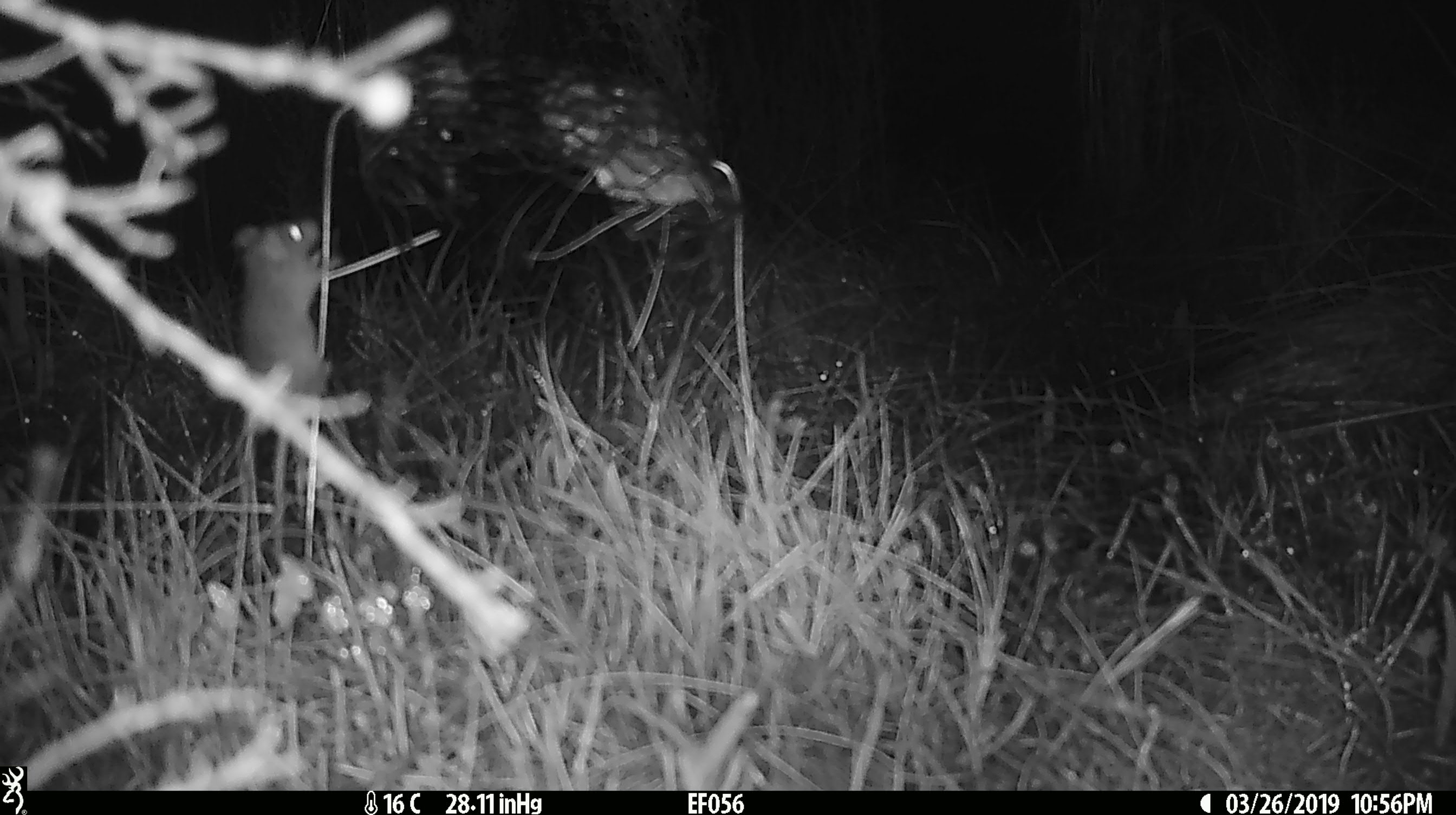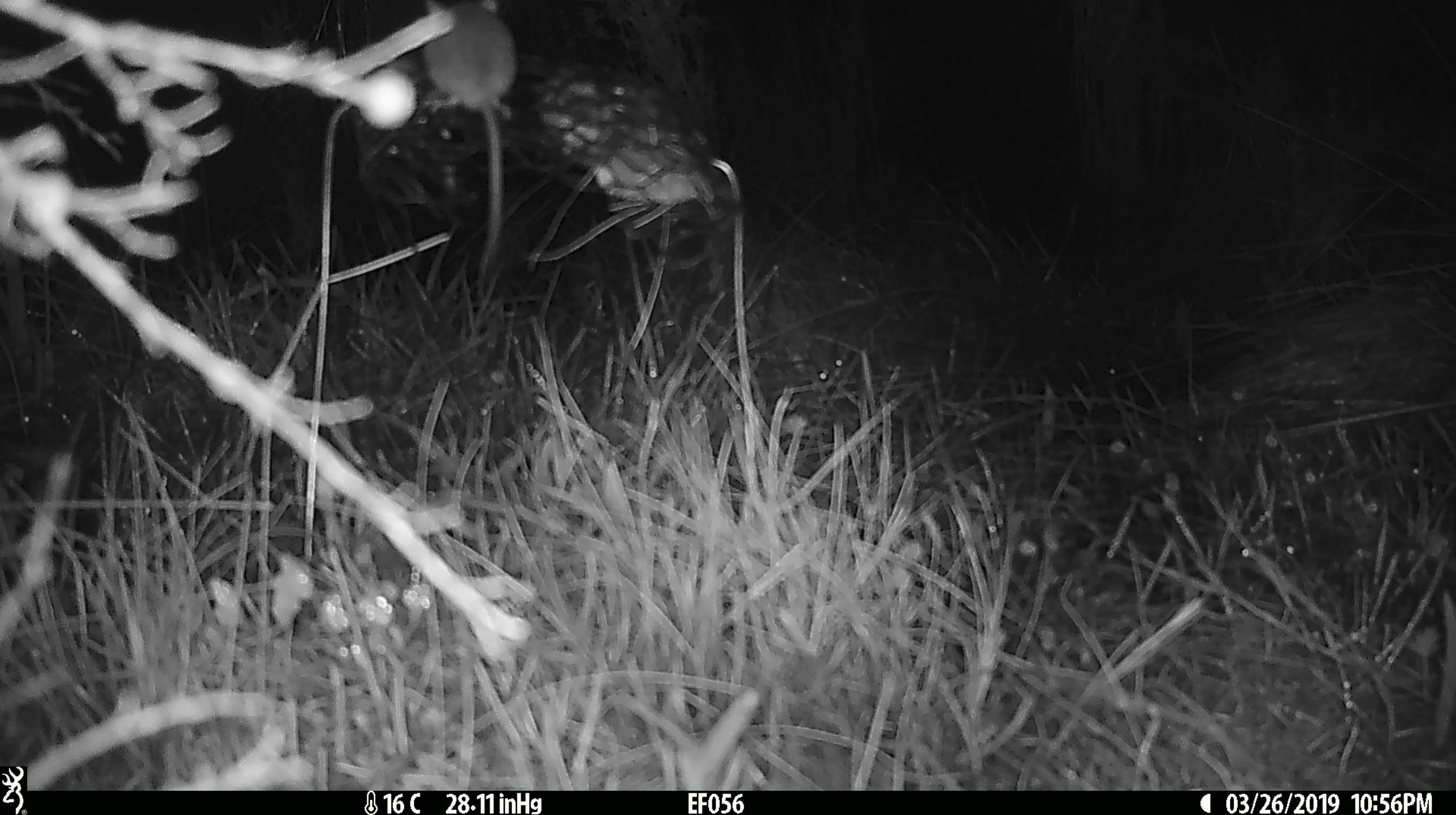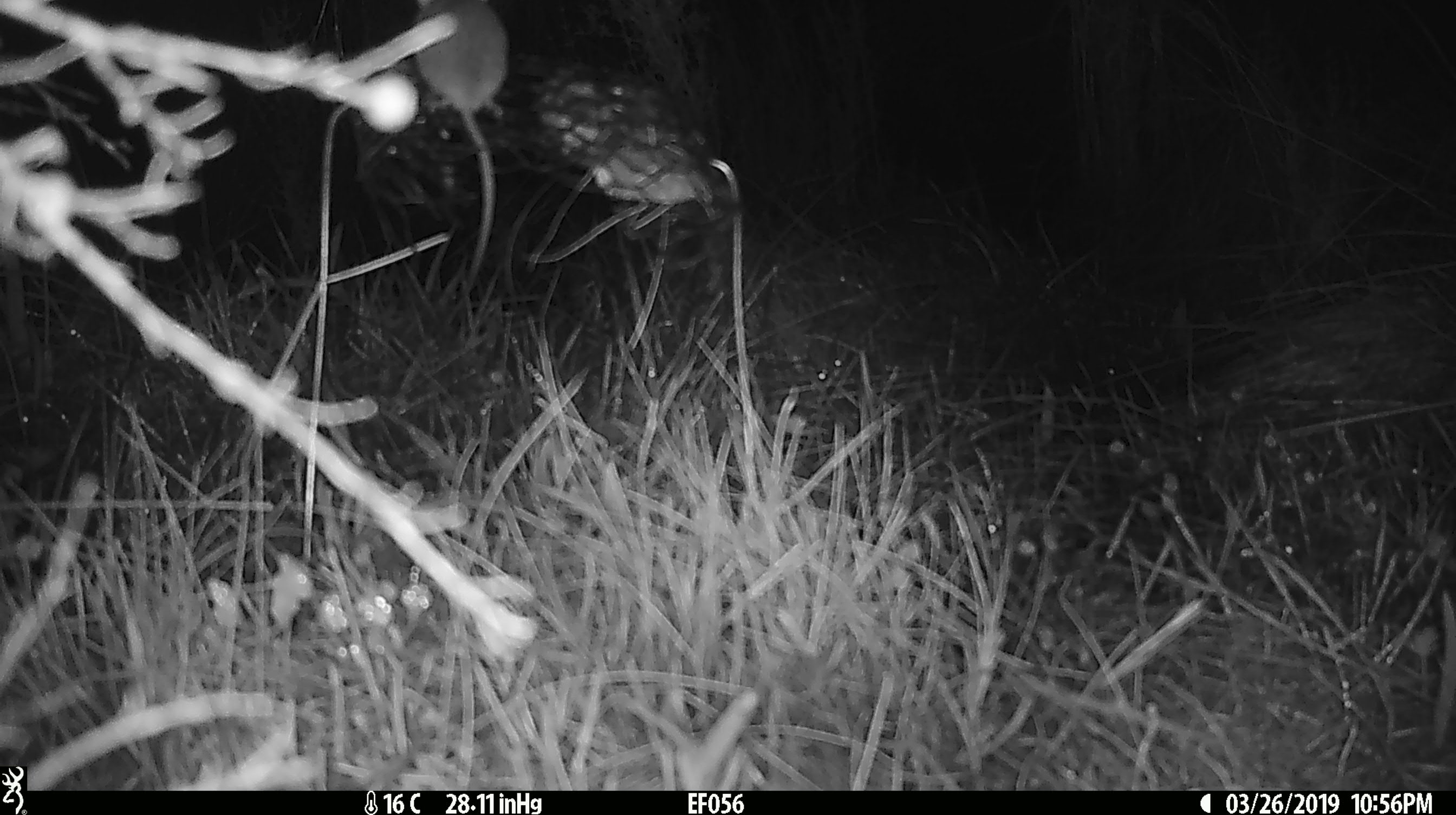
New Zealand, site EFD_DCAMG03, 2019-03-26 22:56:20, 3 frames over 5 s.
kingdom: Animalia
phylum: Chordata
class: Mammalia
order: Rodentia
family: Muridae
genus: Mus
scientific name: Mus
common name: mouse